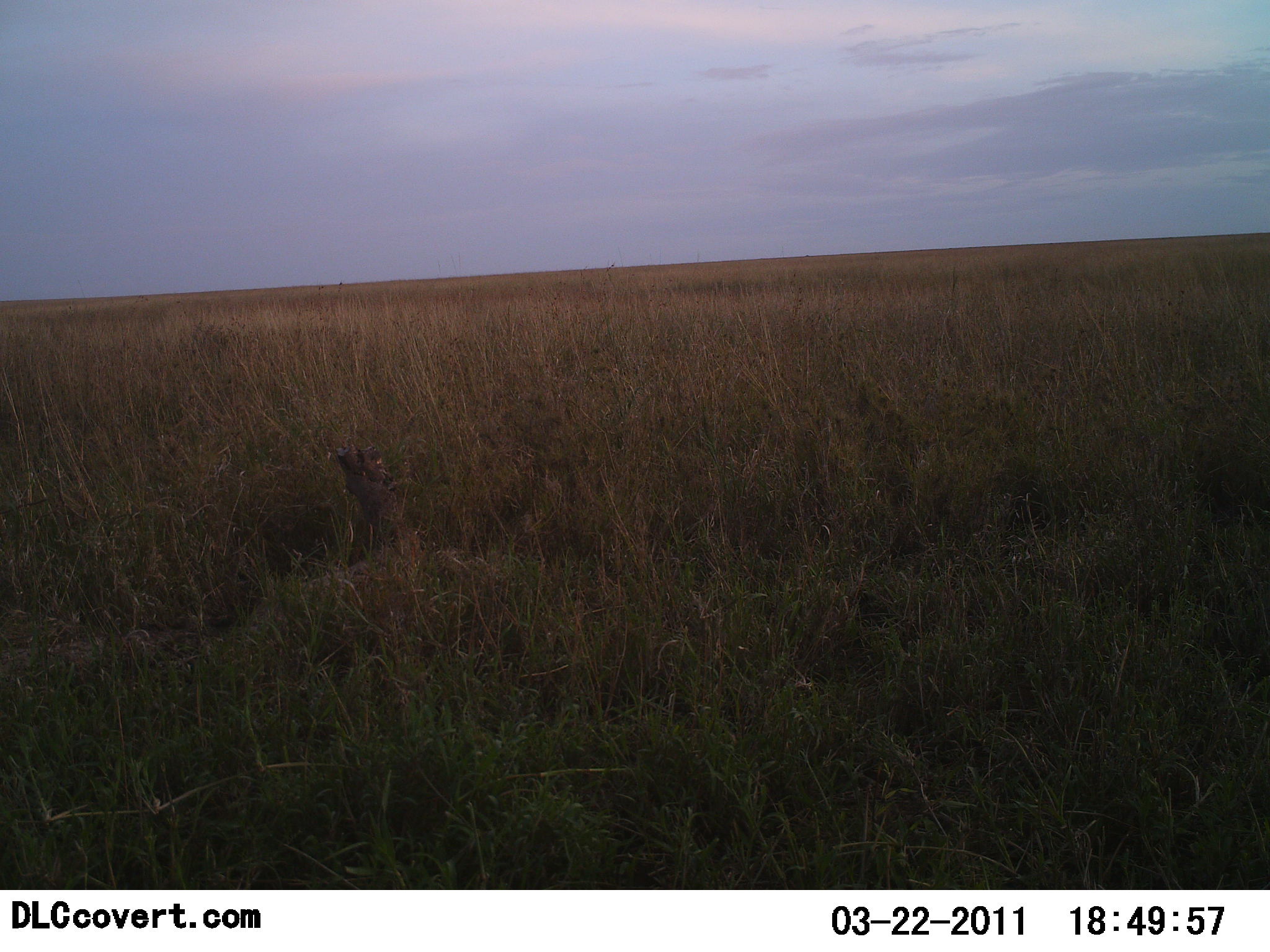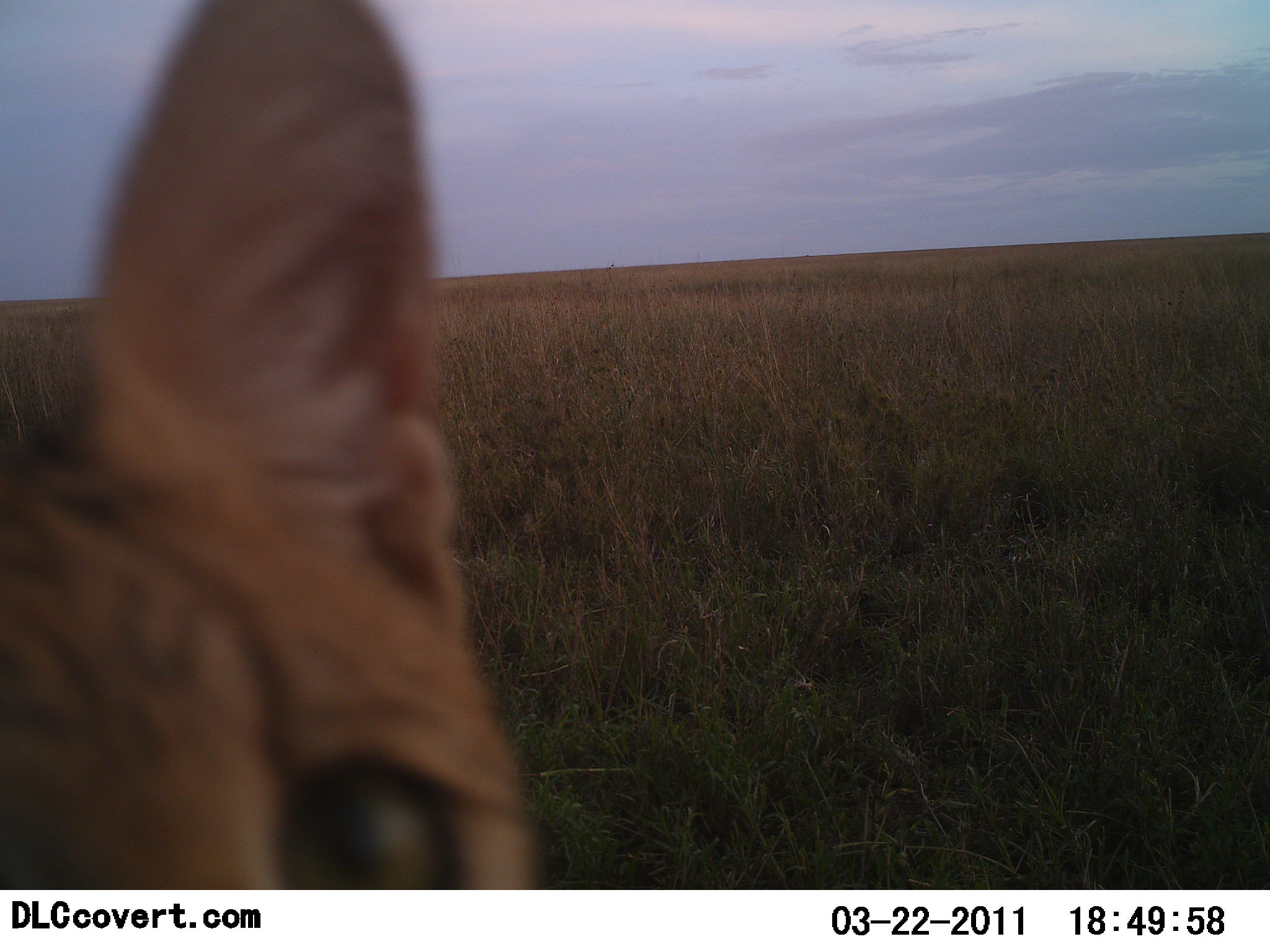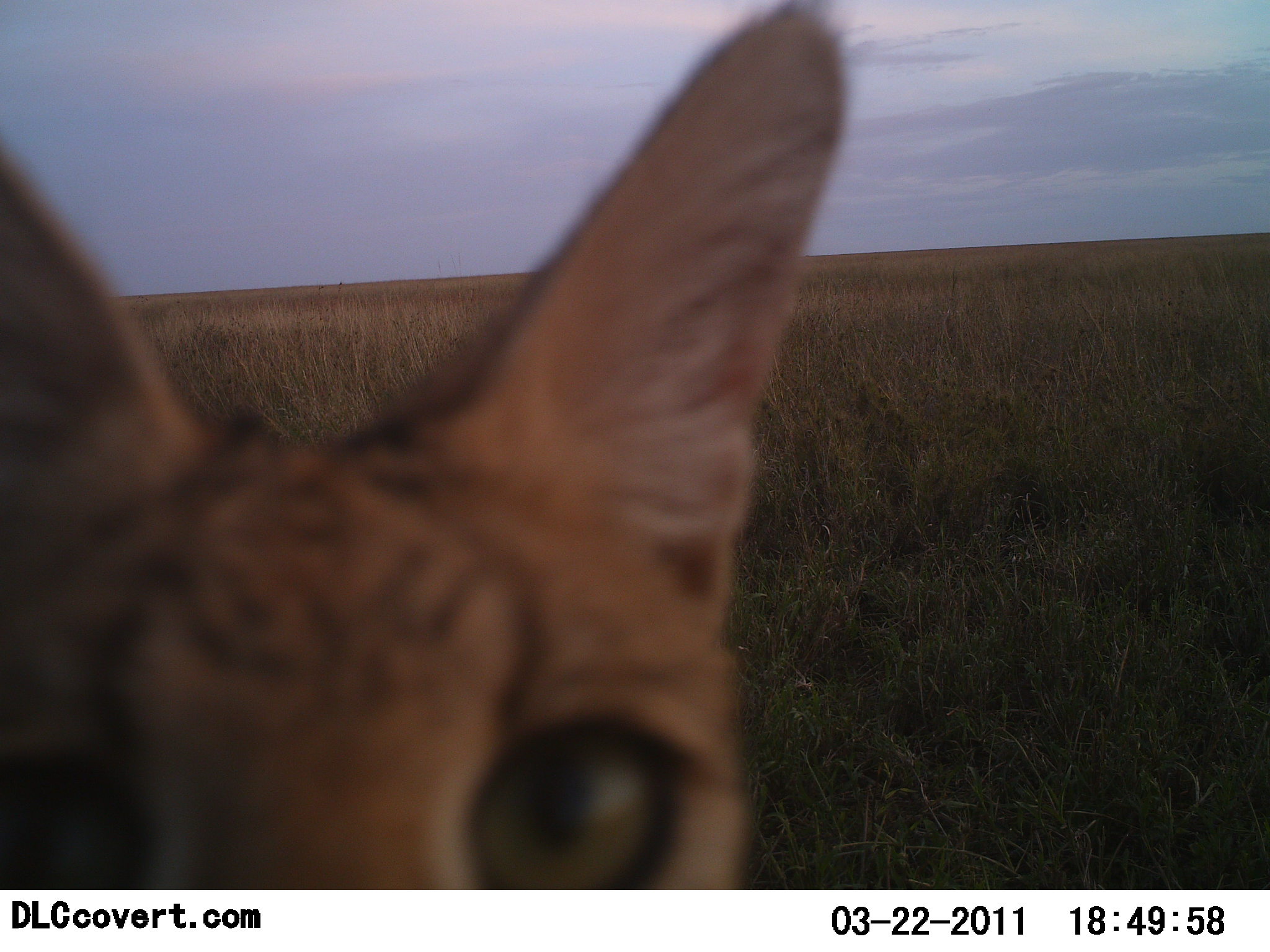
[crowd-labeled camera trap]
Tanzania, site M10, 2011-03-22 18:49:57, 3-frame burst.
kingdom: Animalia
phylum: Chordata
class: Mammalia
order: Carnivora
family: Felidae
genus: Leptailurus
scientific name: Leptailurus serval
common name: serval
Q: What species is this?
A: Serval (Leptailurus serval).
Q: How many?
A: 1.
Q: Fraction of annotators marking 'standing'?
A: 36%.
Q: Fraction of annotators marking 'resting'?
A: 0%.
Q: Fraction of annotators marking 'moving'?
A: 45%.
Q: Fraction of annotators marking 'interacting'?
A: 18%.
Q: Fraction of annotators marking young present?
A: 0%.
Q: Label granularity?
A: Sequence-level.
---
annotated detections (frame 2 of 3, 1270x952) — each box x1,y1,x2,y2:
animal: 0,0,552,890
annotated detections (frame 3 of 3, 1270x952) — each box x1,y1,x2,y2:
animal: 0,0,851,890